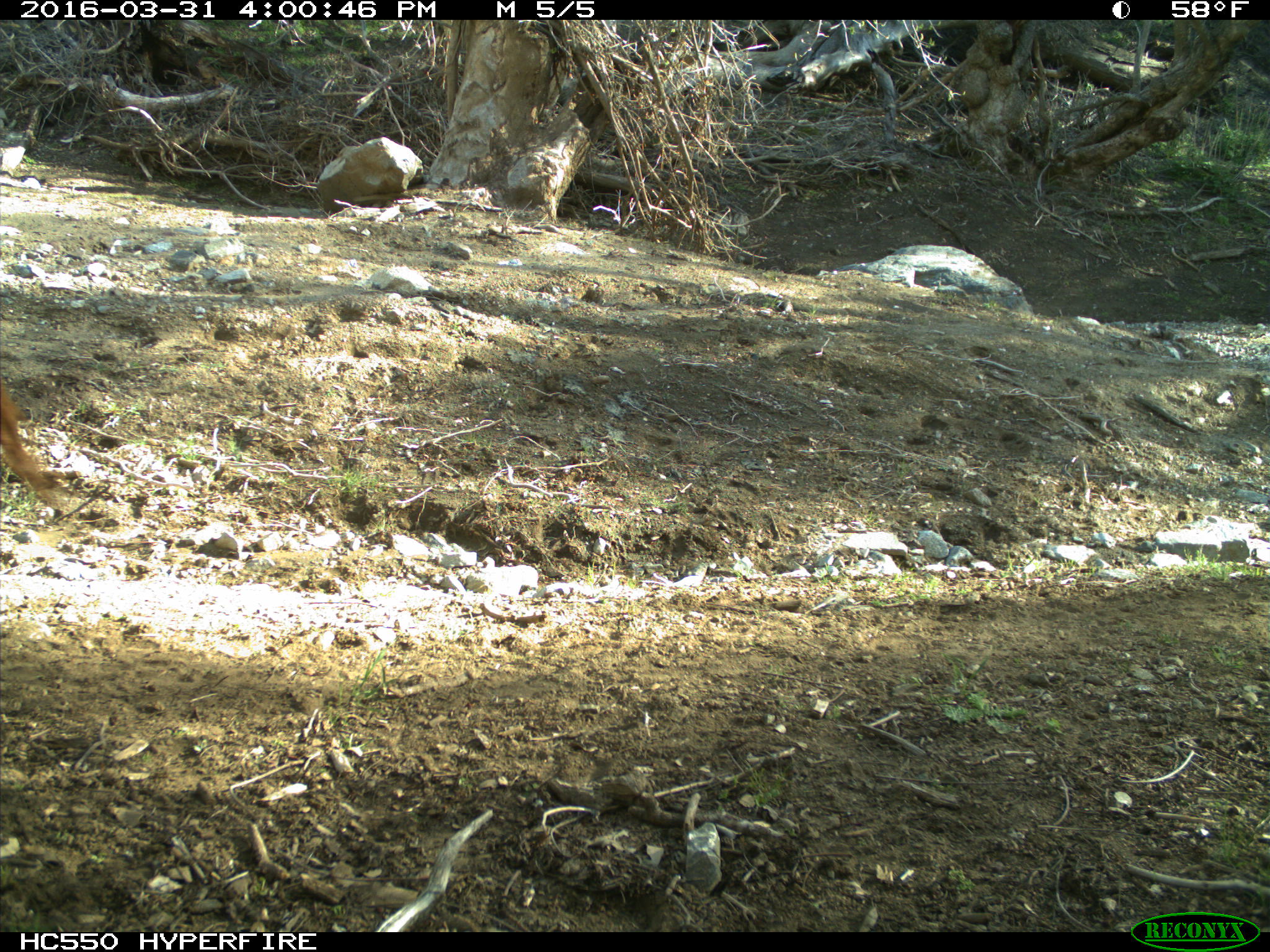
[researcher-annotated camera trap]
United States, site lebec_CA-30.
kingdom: Animalia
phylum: Chordata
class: Mammalia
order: Artiodactyla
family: Bovidae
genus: Bos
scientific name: Bos taurus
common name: domestic cow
Bos taurus (domestic cow).